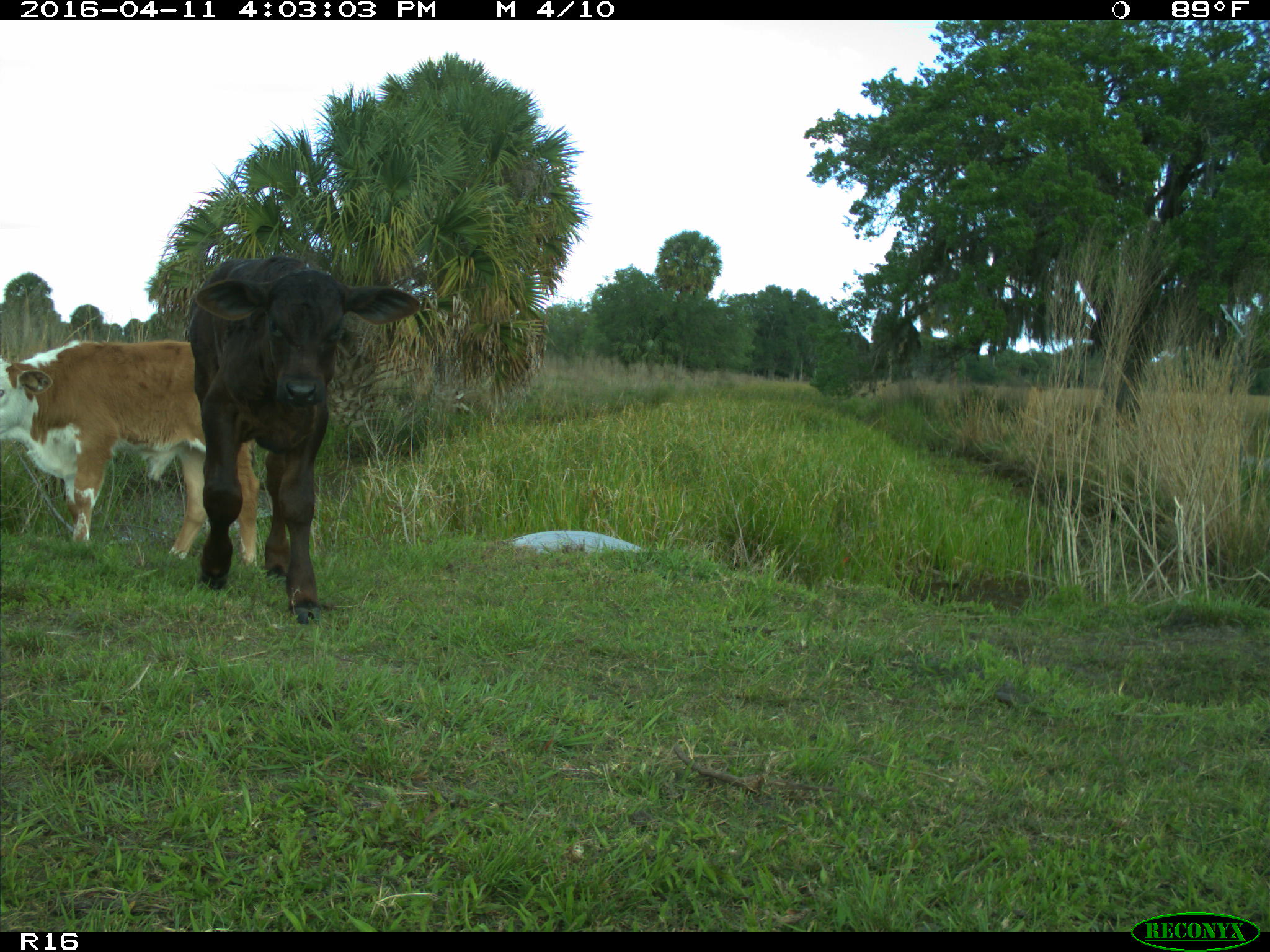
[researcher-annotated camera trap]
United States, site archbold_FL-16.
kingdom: Animalia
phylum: Chordata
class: Mammalia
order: Artiodactyla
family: Bovidae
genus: Bos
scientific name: Bos taurus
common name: domestic cow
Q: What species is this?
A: Bos taurus (domestic cow).